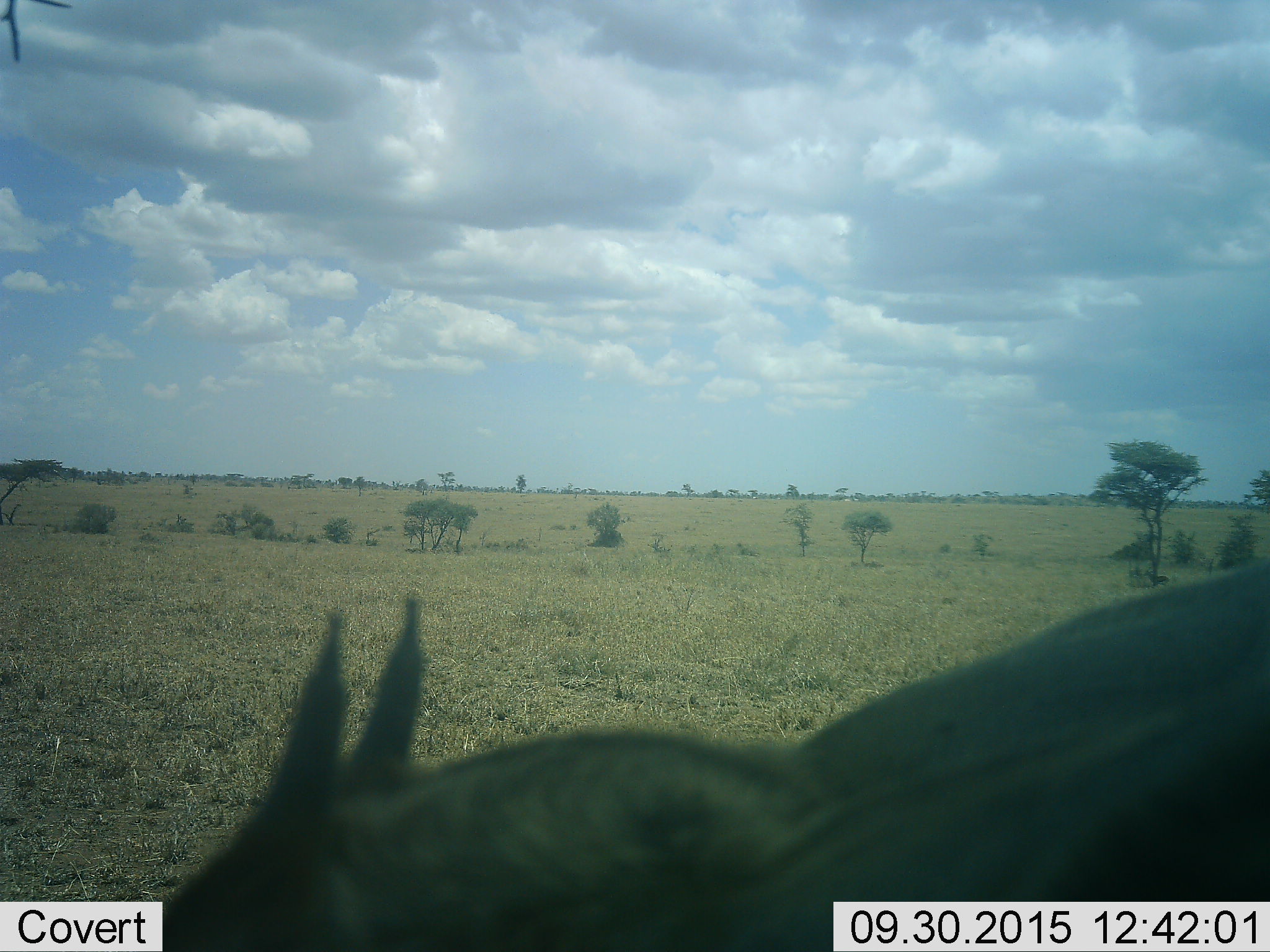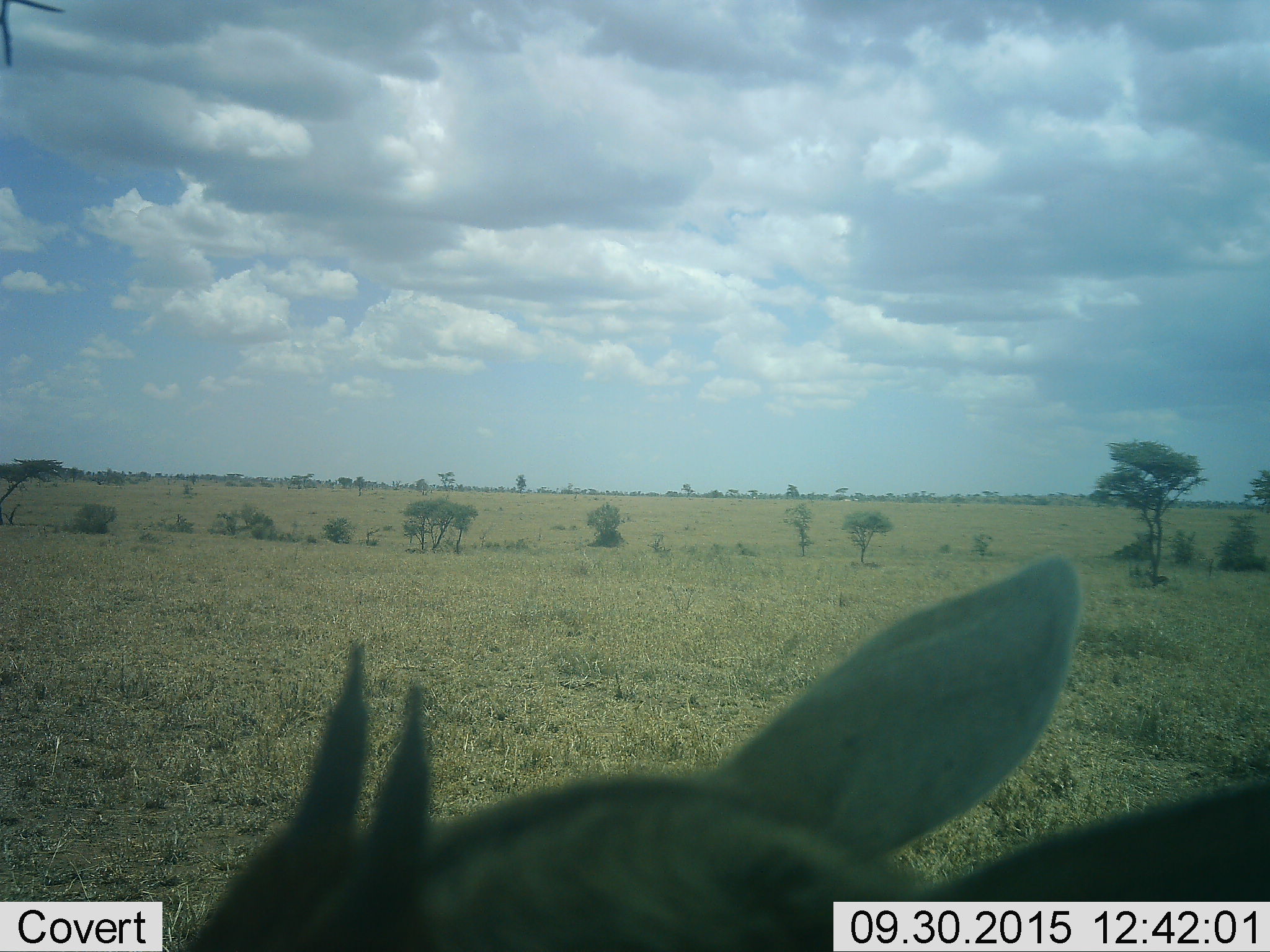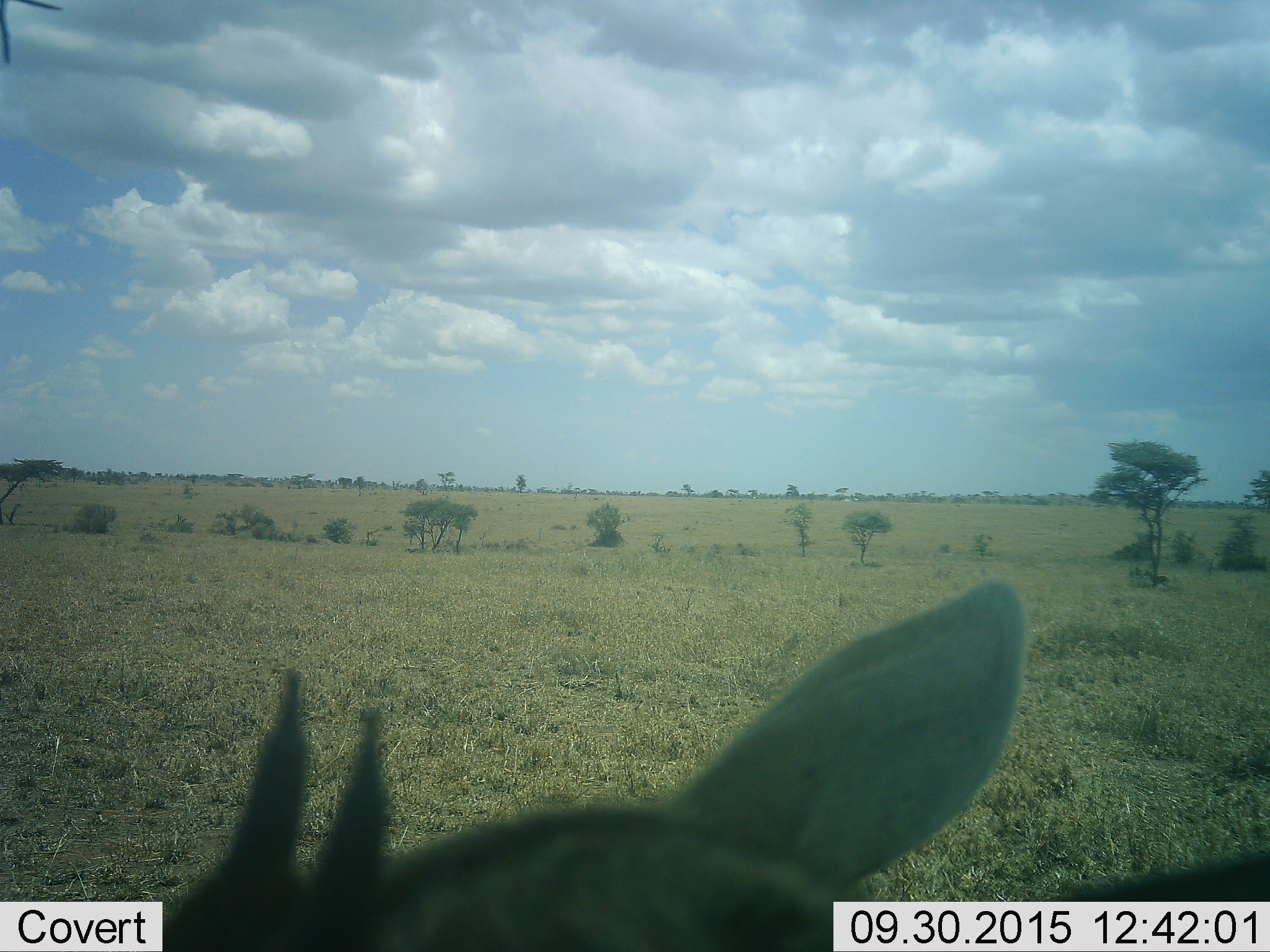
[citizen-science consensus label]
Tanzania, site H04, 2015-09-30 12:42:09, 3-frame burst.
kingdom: Animalia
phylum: Chordata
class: Mammalia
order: Artiodactyla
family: Bovidae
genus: Eudorcas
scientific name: Eudorcas thomsonii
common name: thomson's gazelle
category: gazellethomsons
Gazellethomsons (thomson's gazelle) (Eudorcas thomsonii), count 1. Behavior (volunteer vote fractions): standing 100%, resting 0%, moving 0%, interacting 0%. Young present (vote fraction): 0%. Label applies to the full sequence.